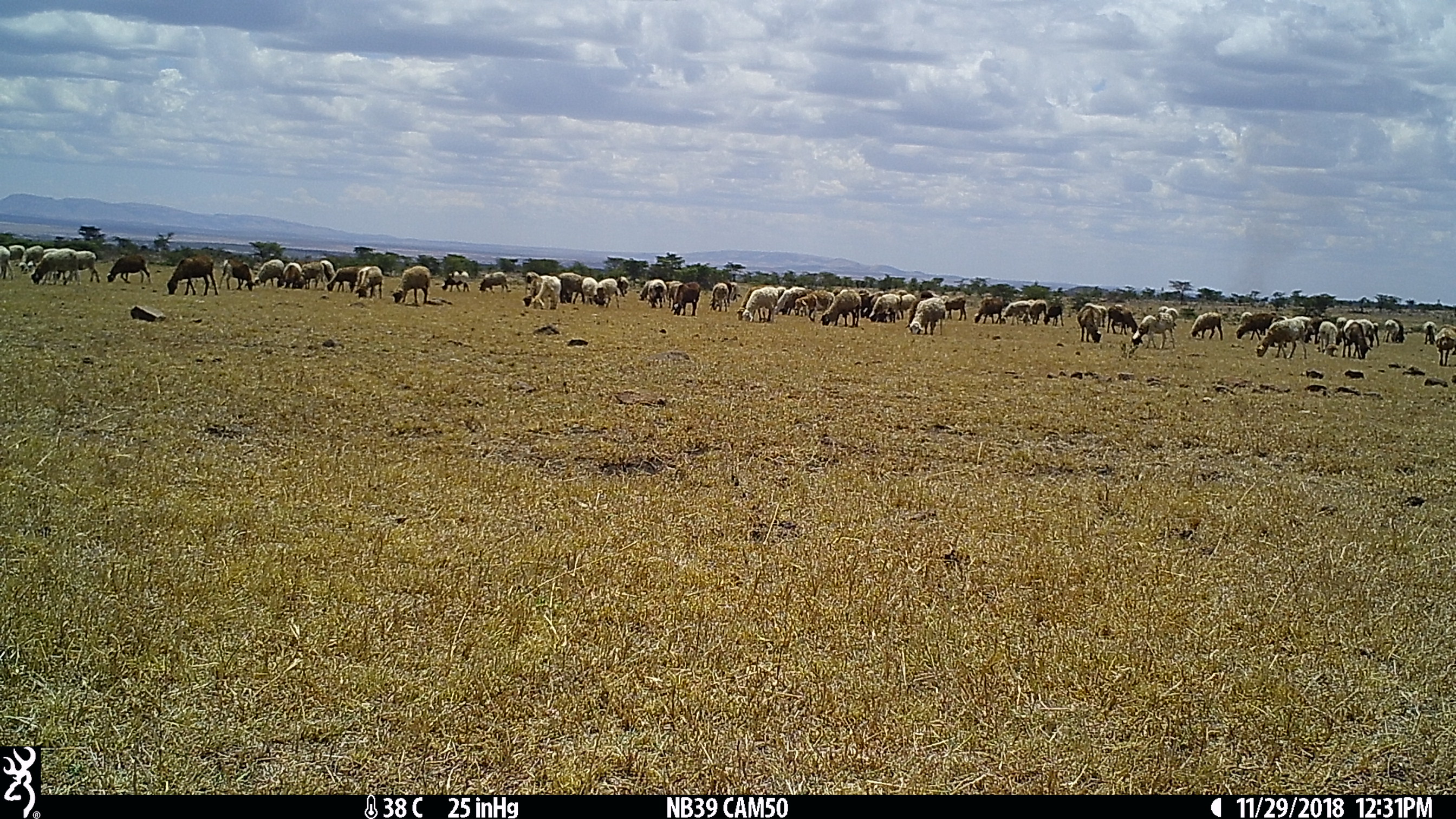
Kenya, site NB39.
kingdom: Animalia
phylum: Chordata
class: Mammalia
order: Artiodactyla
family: Bovidae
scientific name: Bovidae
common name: sheep or goat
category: shoat